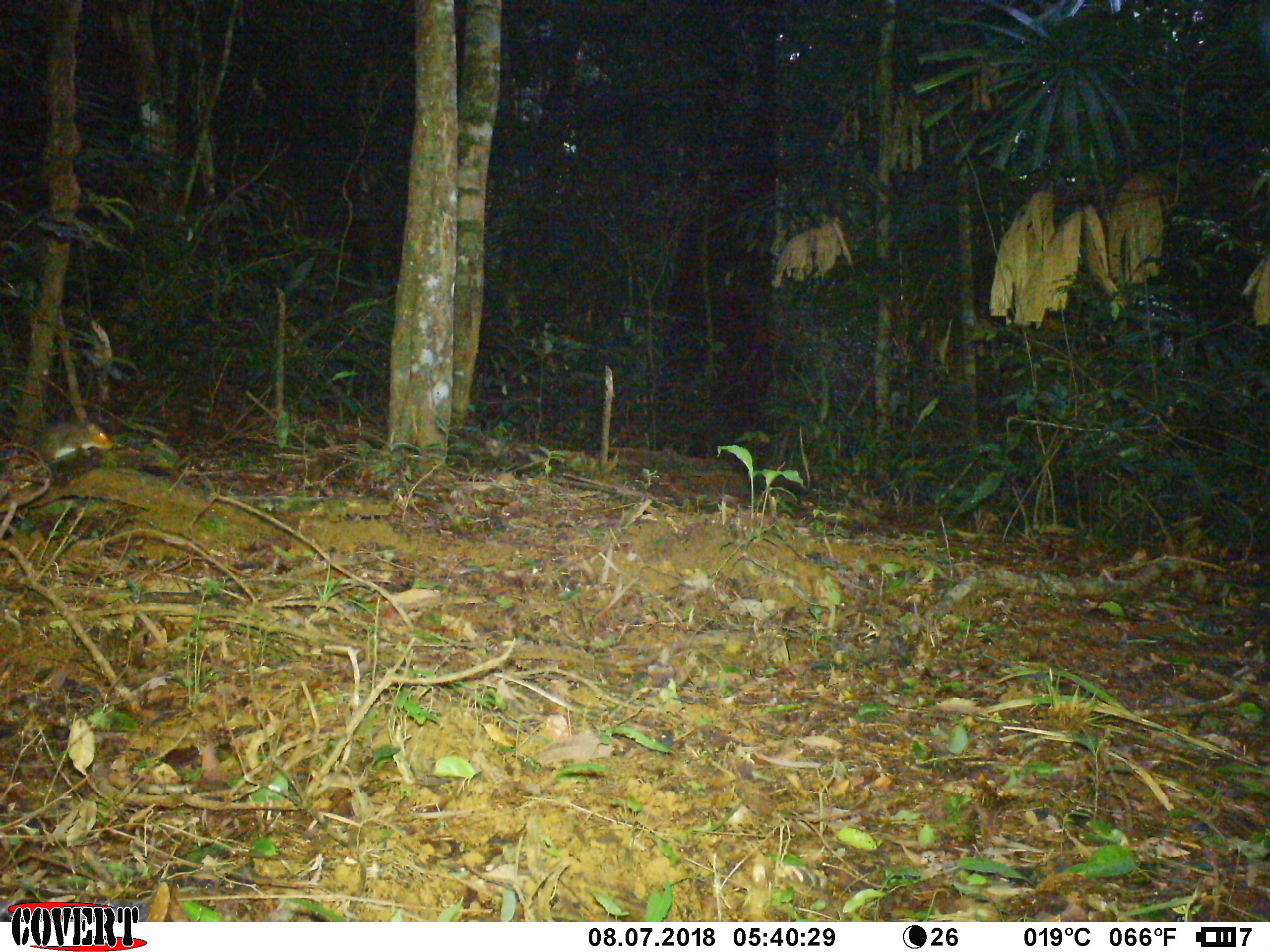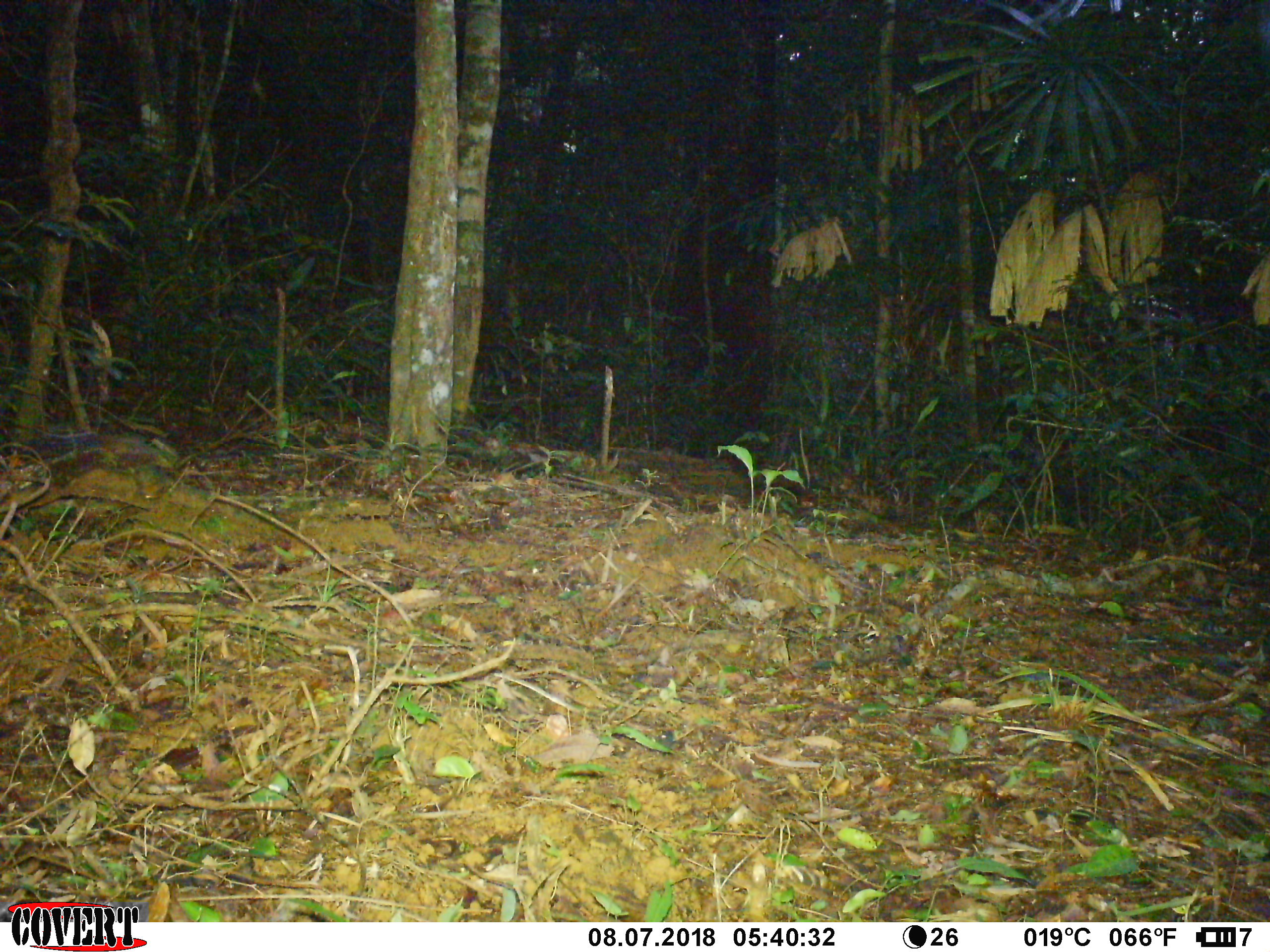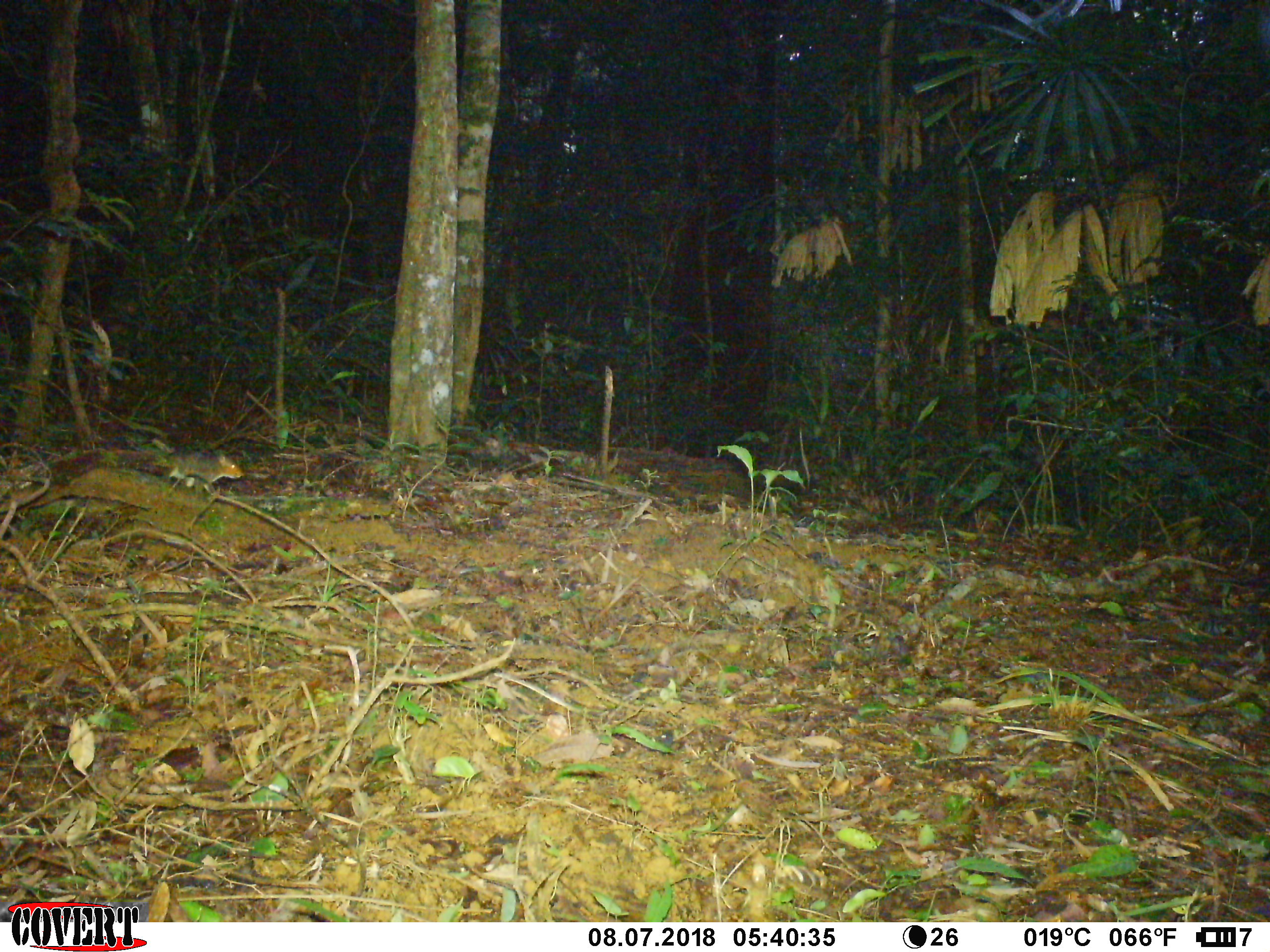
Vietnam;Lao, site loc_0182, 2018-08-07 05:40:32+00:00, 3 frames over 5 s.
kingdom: Animalia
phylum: Chordata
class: Mammalia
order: Rodentia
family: Sciuridae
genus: Dremomys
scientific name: Dremomys rufigenis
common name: red-cheeked squirrel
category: red cheeked squirrel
Red cheeked squirrel (red-cheeked squirrel) (Dremomys rufigenis). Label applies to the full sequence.